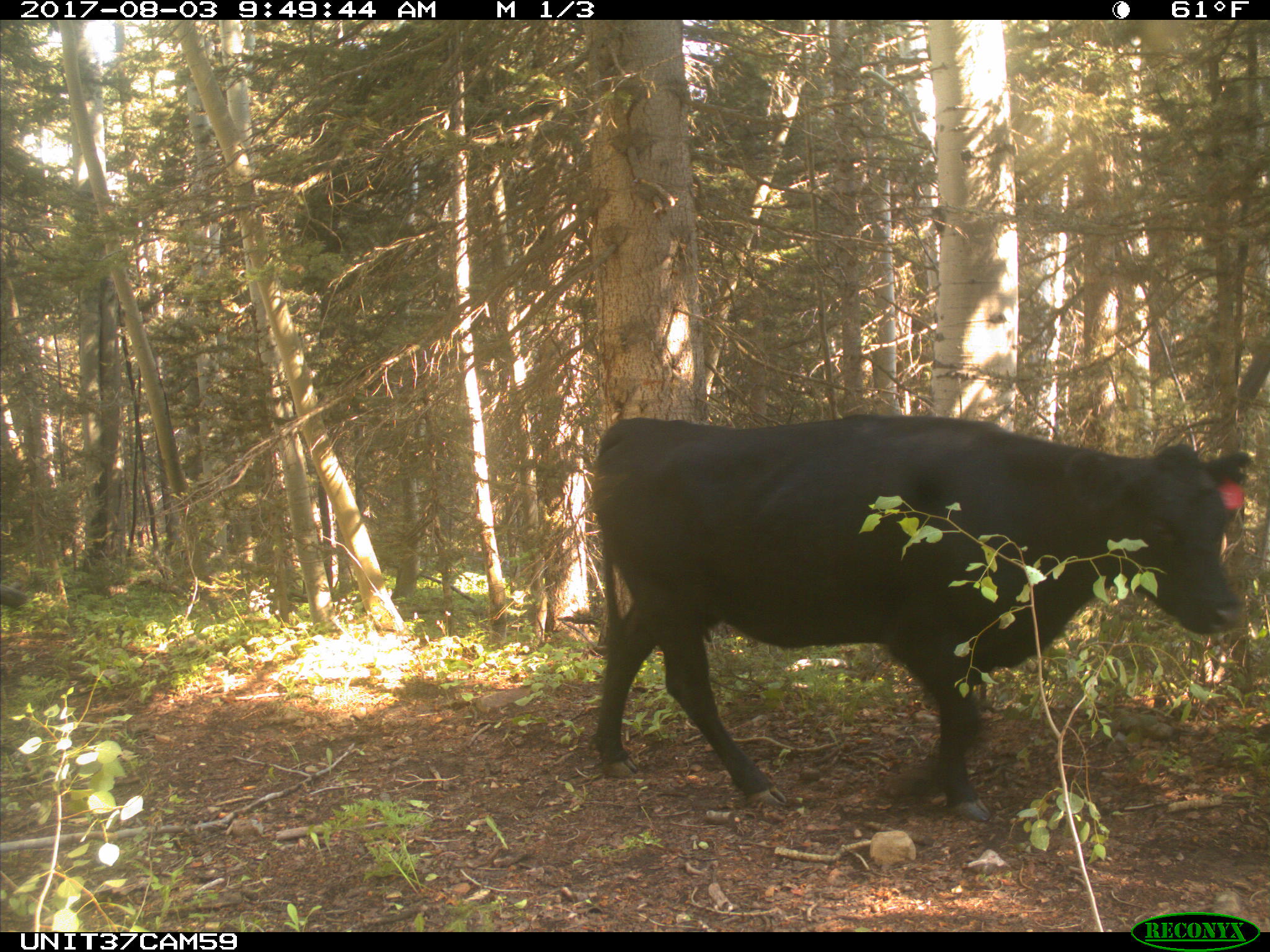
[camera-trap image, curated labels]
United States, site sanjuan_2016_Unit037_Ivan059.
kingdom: Animalia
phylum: Chordata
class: Mammalia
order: Artiodactyla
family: Bovidae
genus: Bos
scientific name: Bos taurus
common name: domestic cow